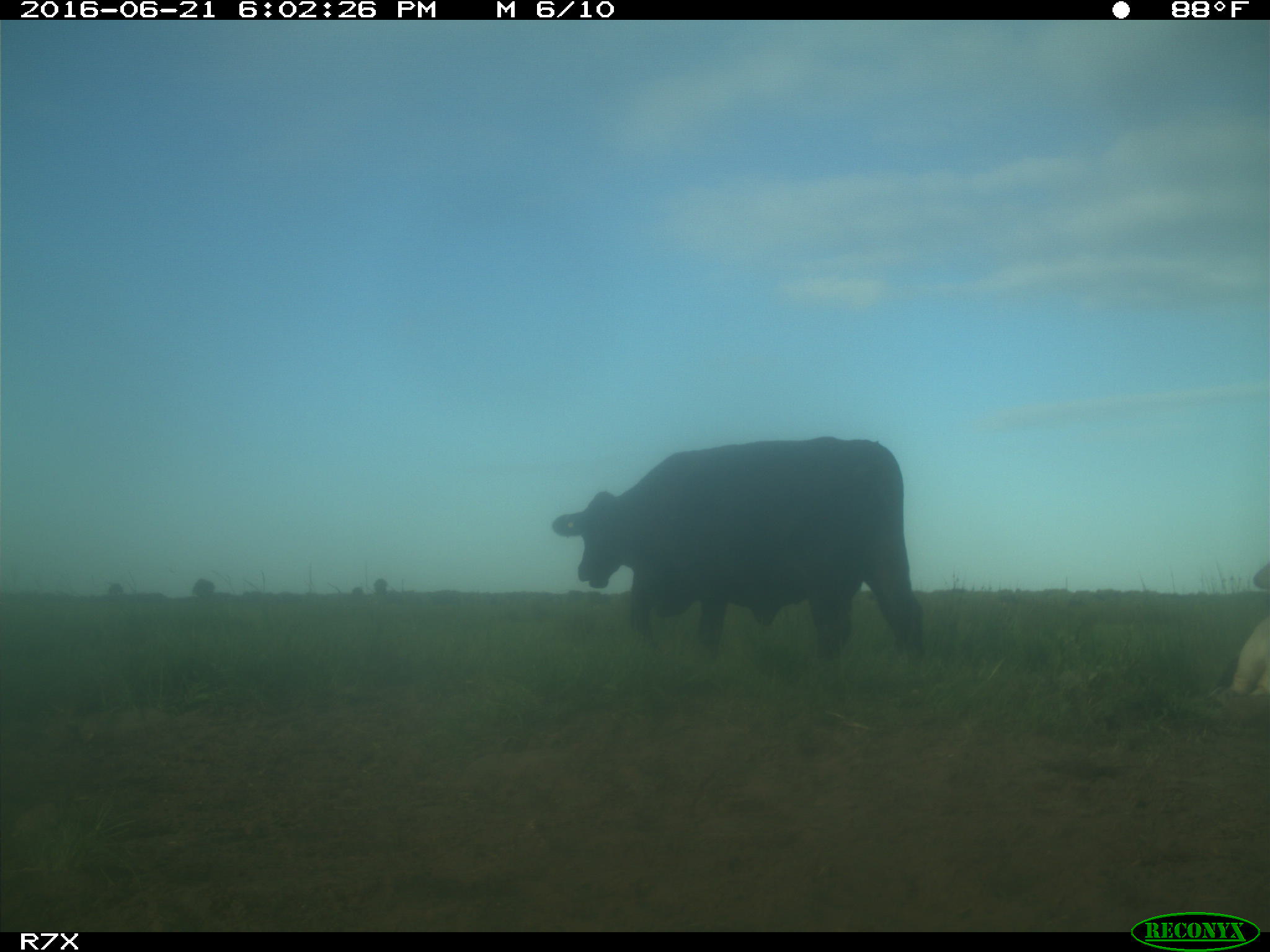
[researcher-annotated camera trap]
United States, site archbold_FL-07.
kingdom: Animalia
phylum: Chordata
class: Mammalia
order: Artiodactyla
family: Bovidae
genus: Bos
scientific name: Bos taurus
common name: domestic cow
Bos taurus (domestic cow).